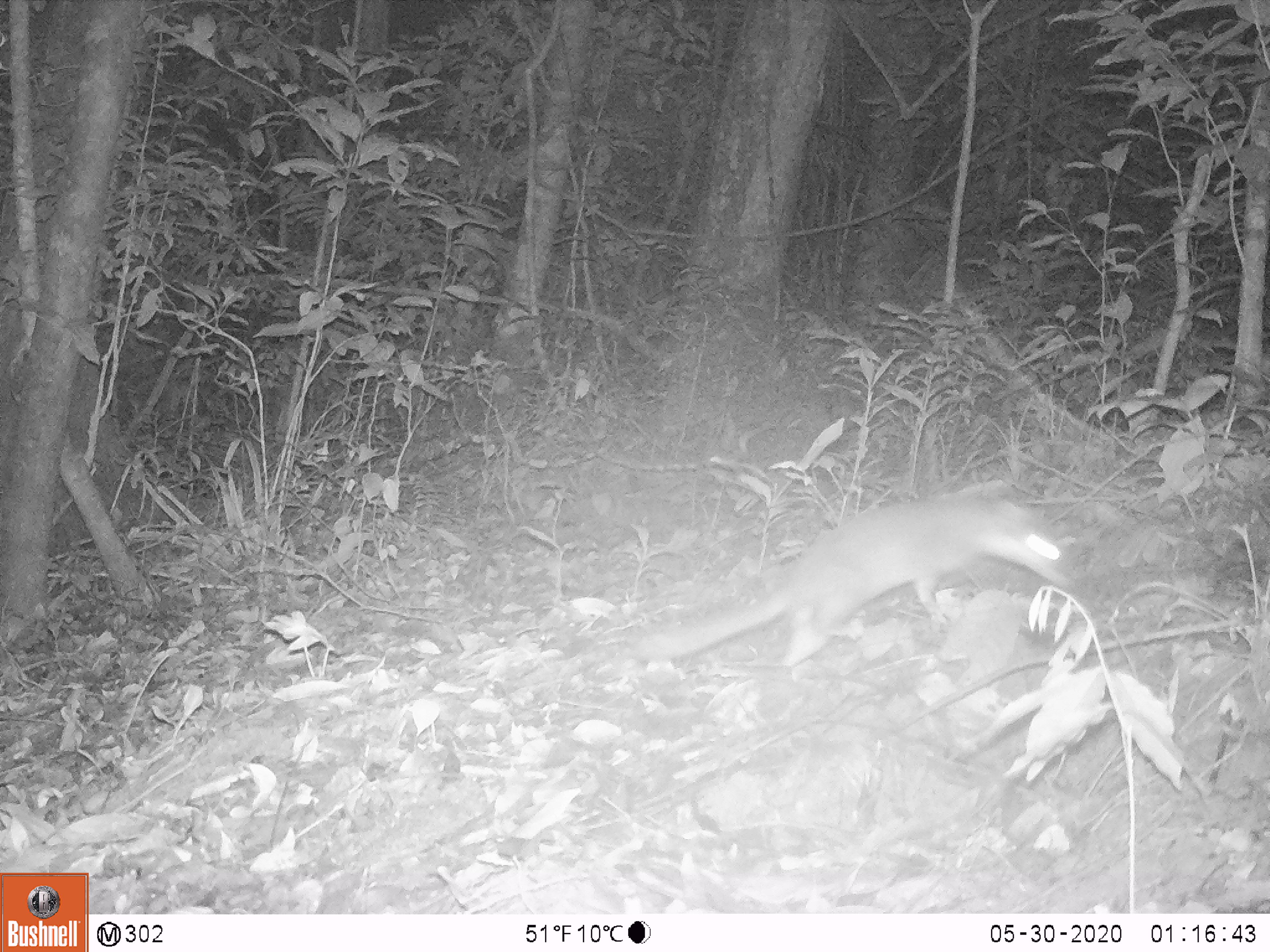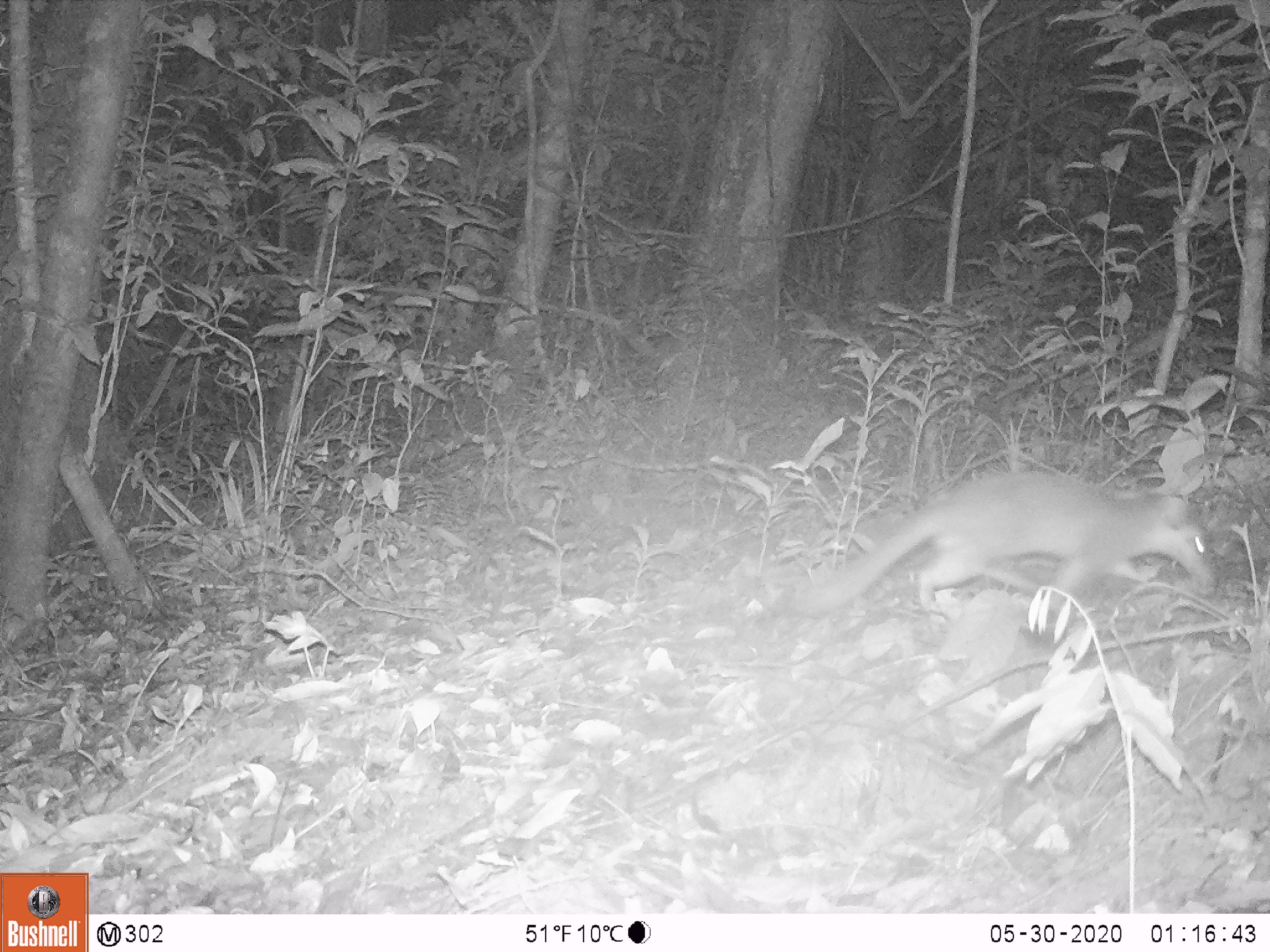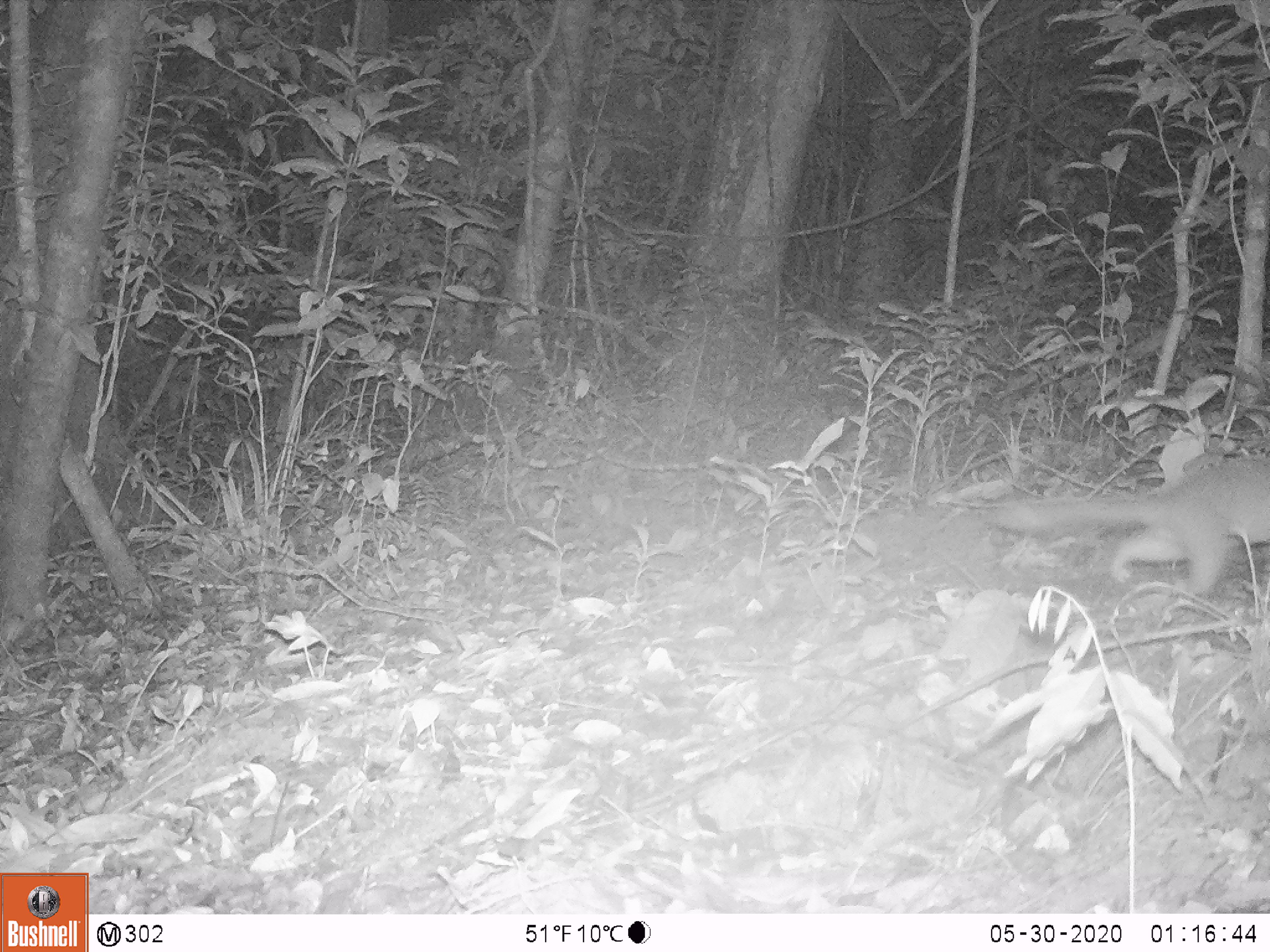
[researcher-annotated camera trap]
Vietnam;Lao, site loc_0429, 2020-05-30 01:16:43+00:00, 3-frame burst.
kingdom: Animalia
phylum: Chordata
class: Mammalia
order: Carnivora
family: Mustelidae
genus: Melogale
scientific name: Melogale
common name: ferret badger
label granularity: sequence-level